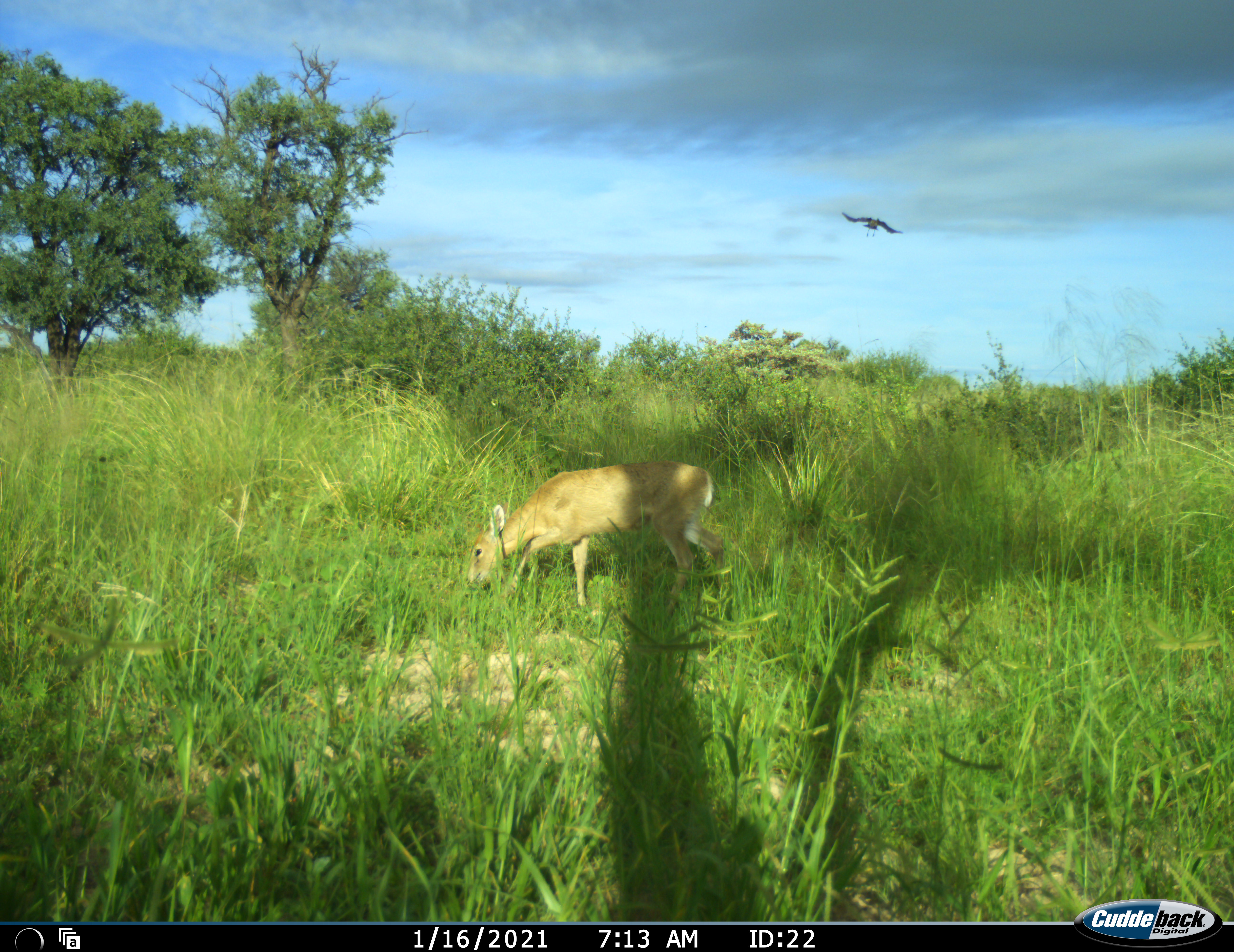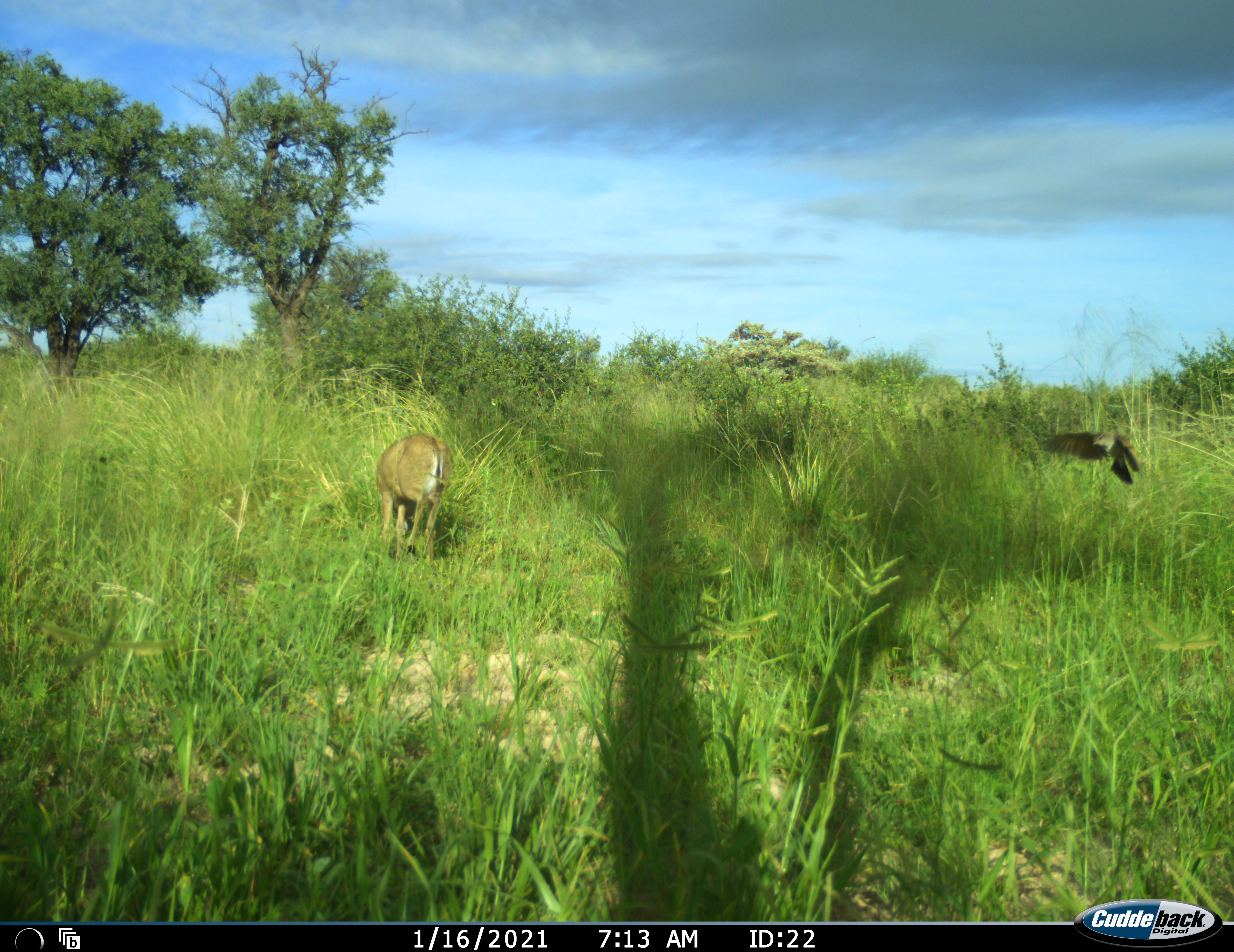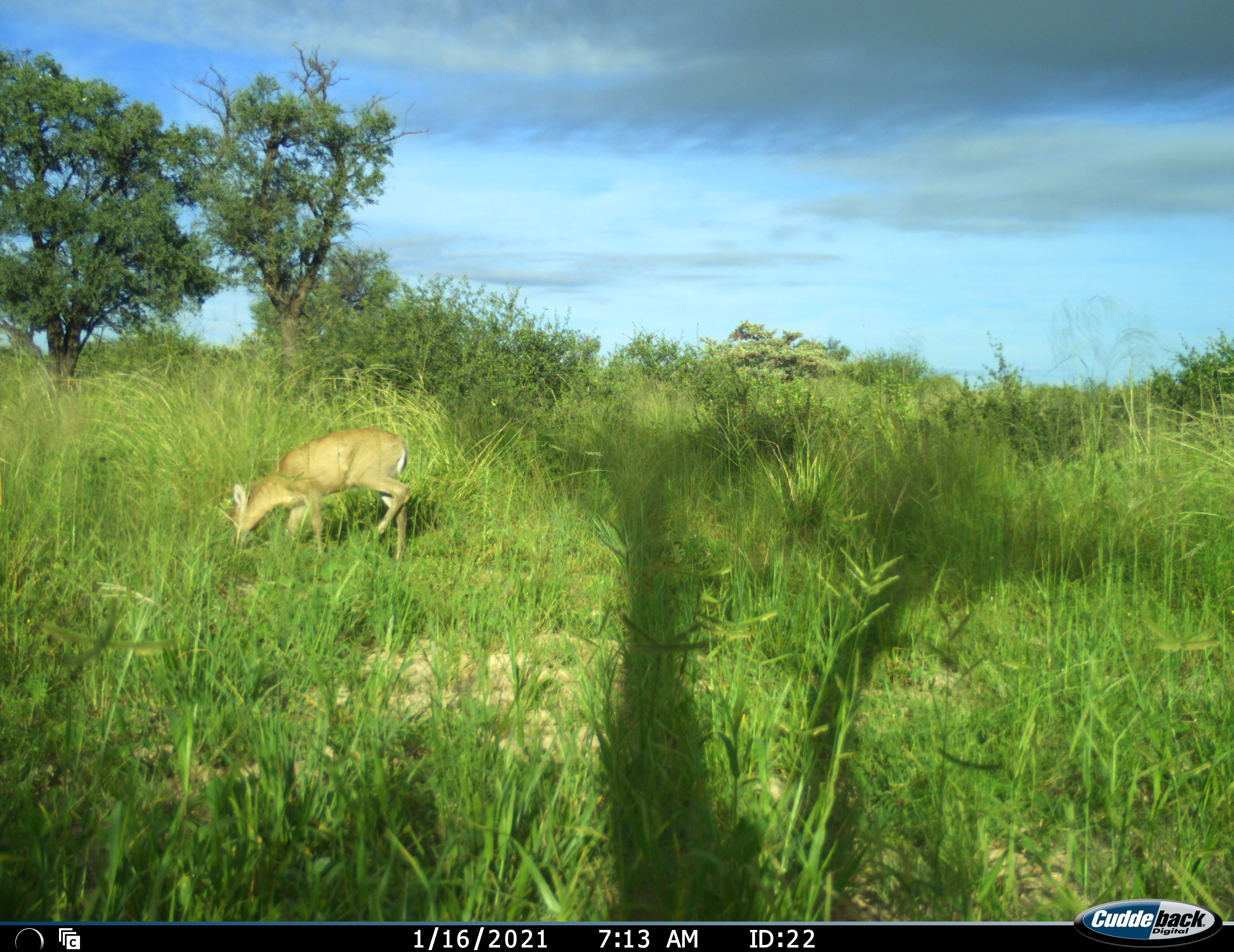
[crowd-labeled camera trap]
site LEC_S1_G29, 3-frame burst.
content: unidentified animal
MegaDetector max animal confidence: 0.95